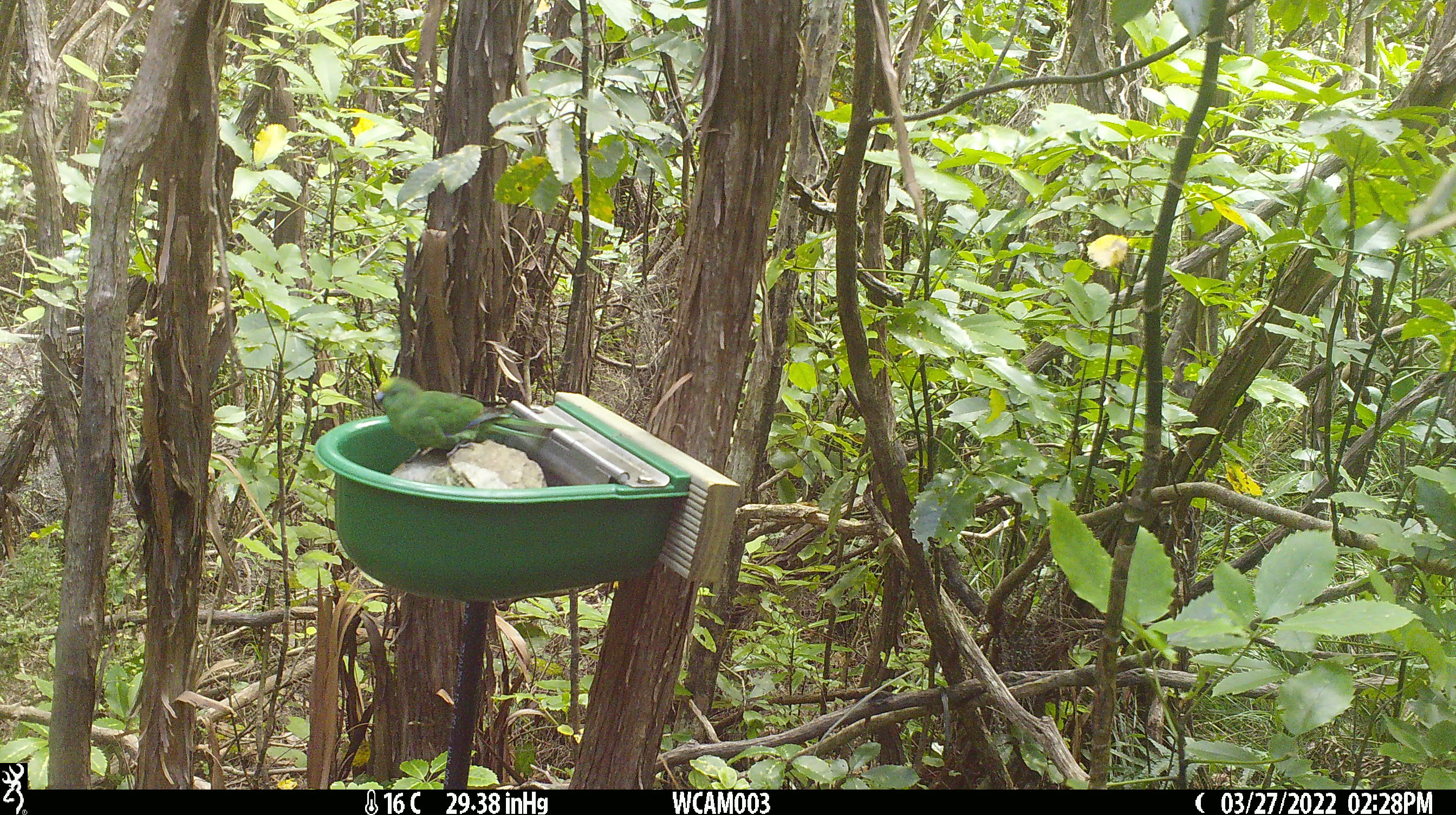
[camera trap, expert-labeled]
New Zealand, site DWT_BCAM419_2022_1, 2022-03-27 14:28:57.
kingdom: Animalia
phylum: Chordata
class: Aves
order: Psittaciformes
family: Psittaculidae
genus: Cyanoramphus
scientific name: Cyanoramphus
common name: parakeet